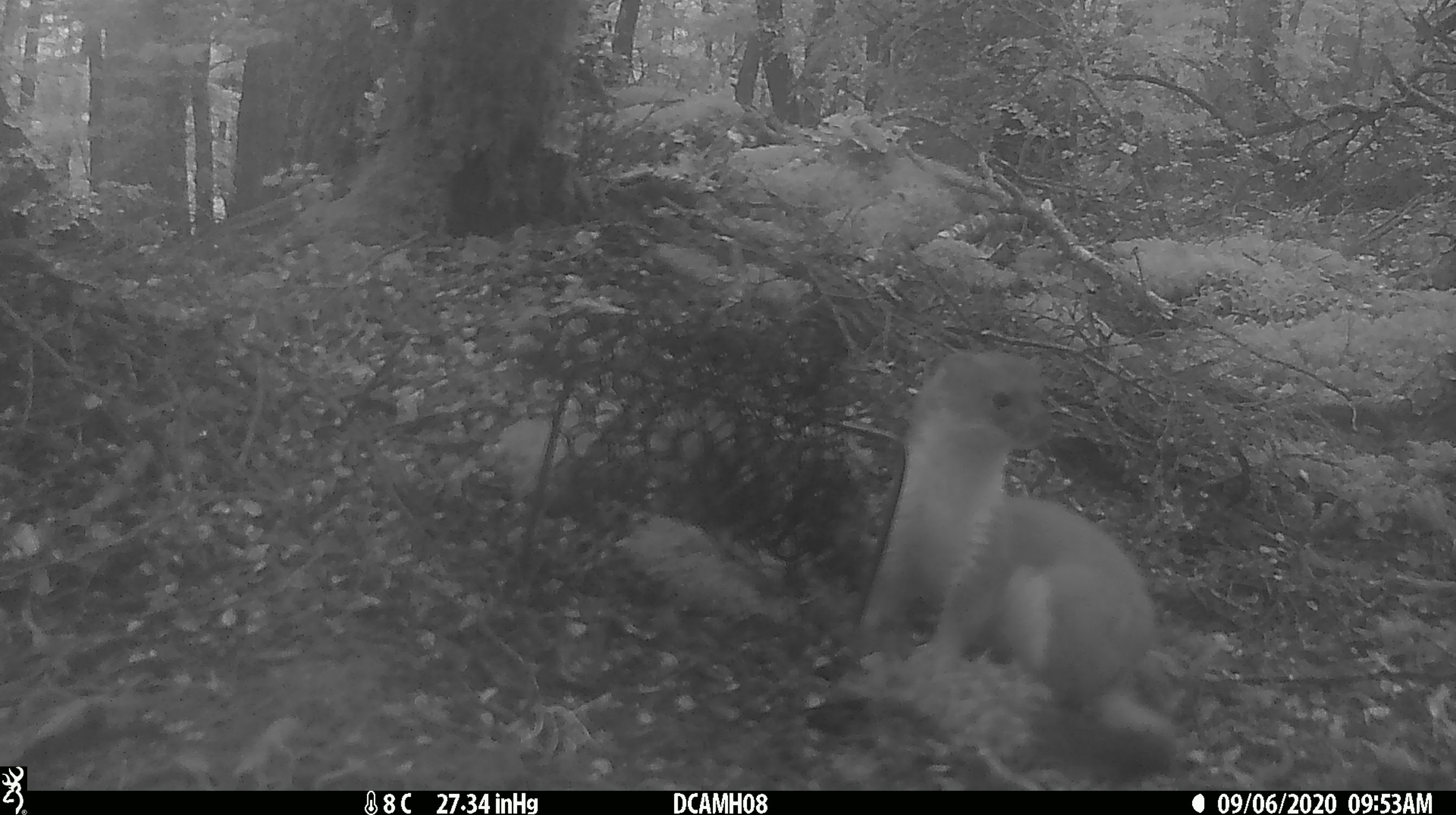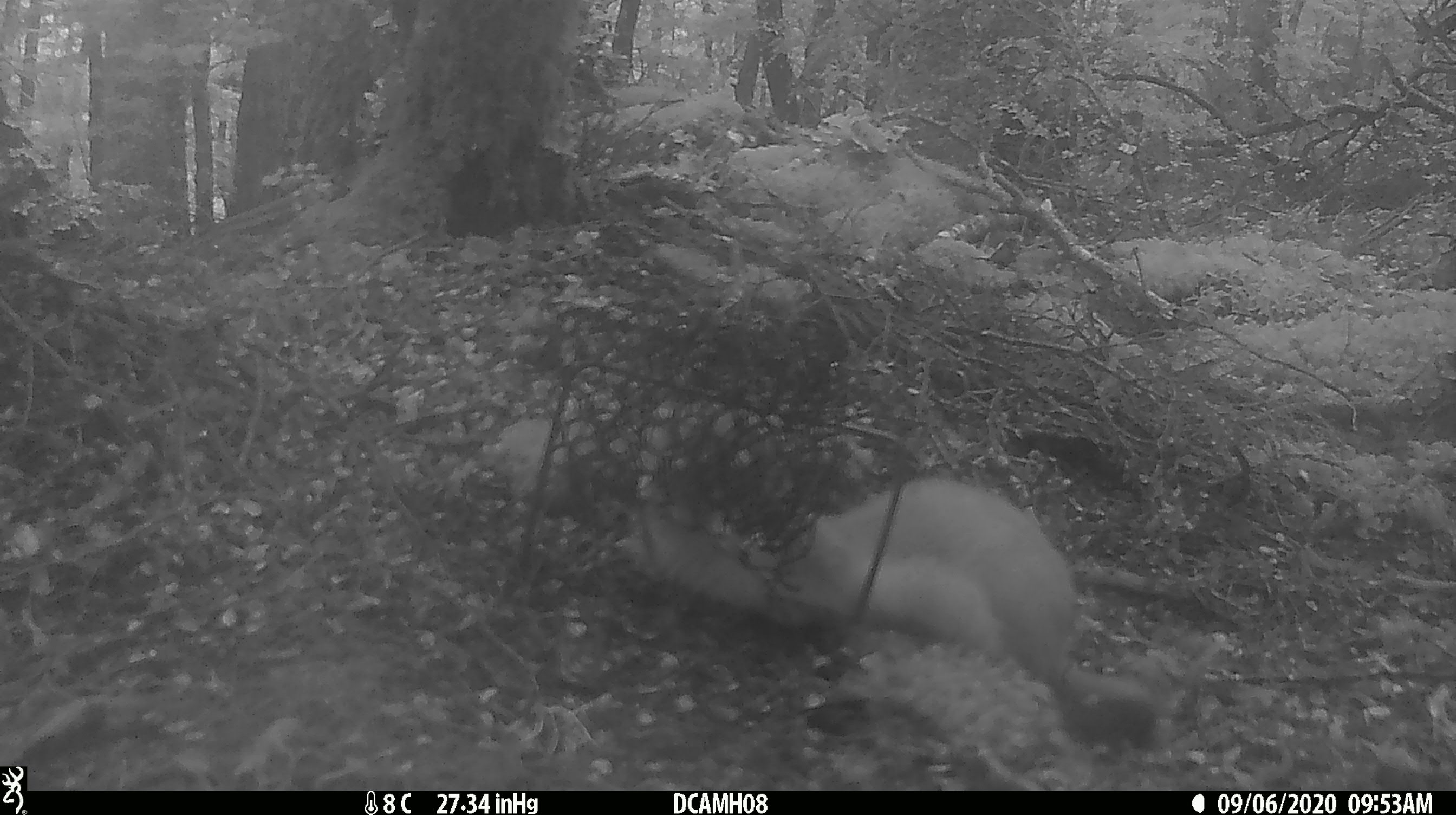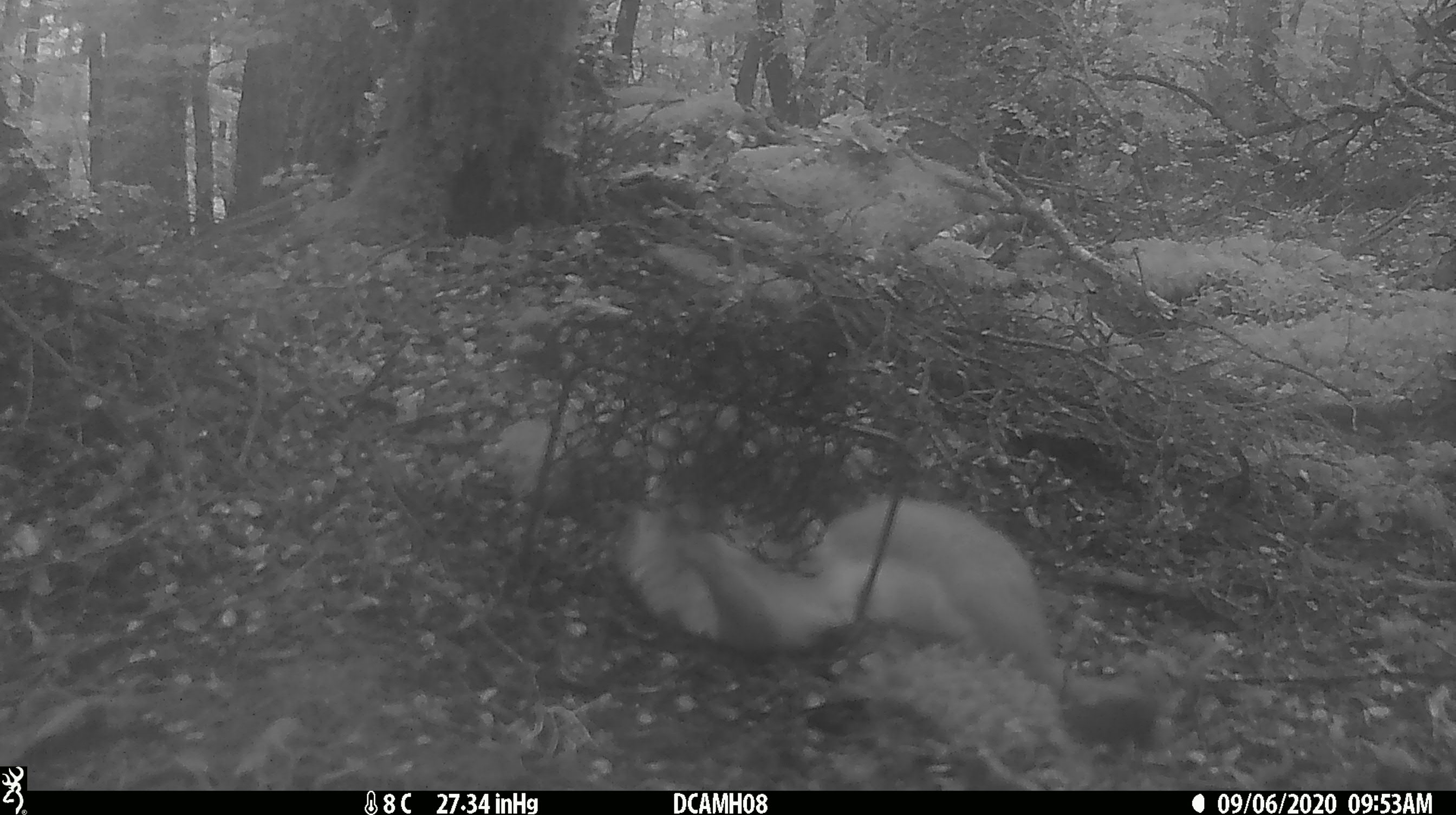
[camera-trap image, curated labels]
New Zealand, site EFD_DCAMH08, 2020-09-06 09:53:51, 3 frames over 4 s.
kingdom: Animalia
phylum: Chordata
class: Mammalia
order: Carnivora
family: Mustelidae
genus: Mustela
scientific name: Mustela erminea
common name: stoat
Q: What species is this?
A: Stoat (Mustela erminea).